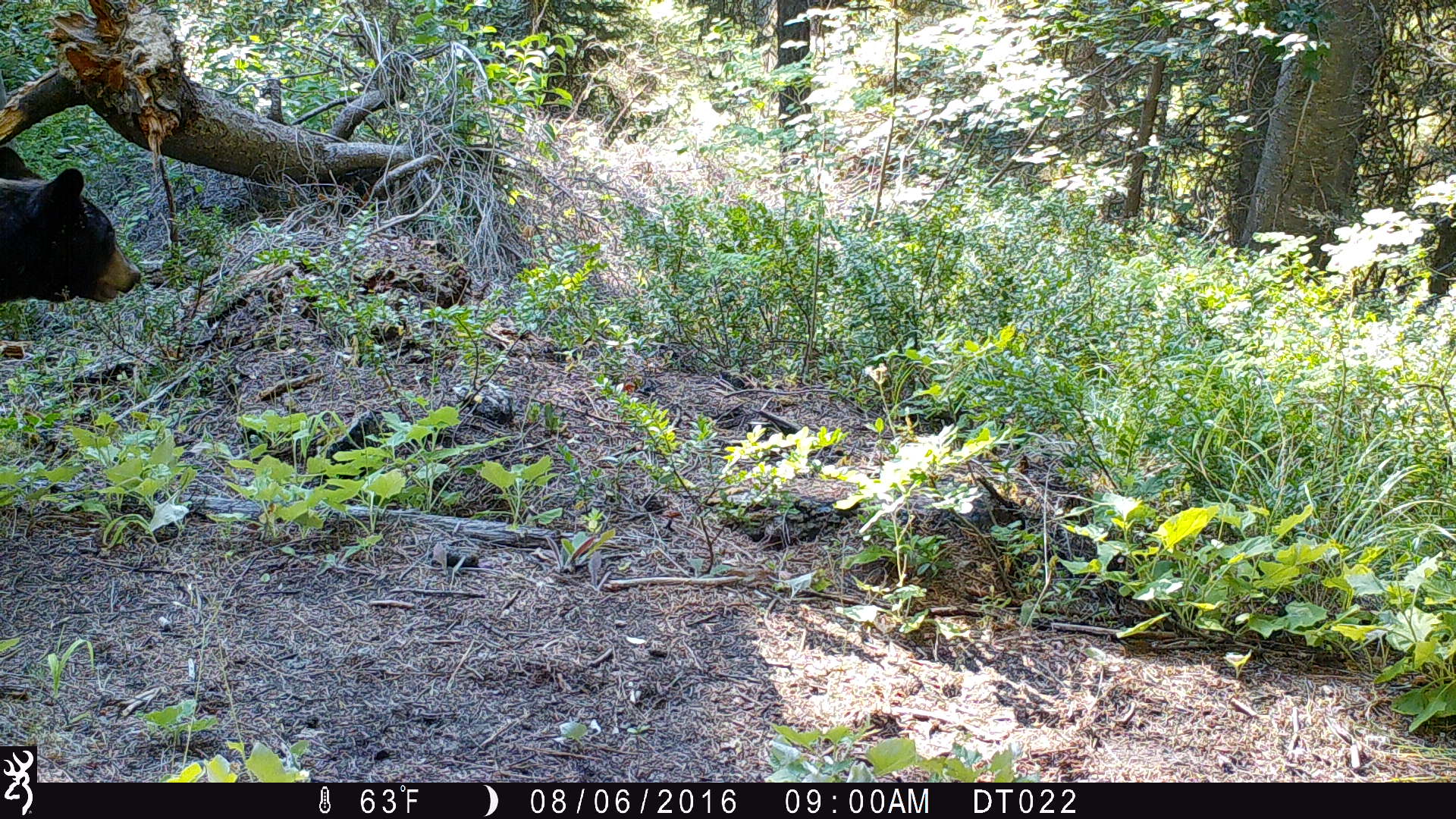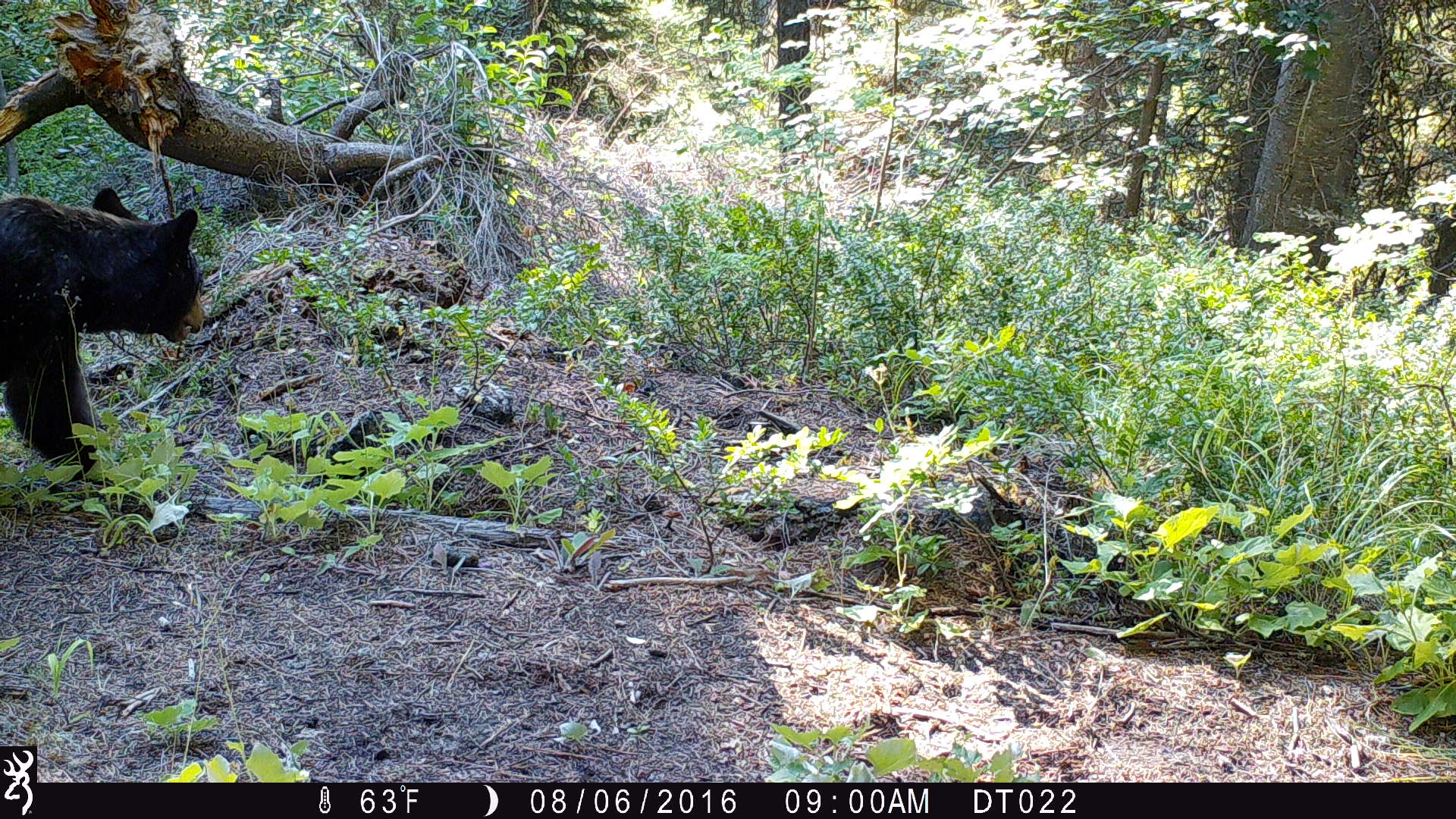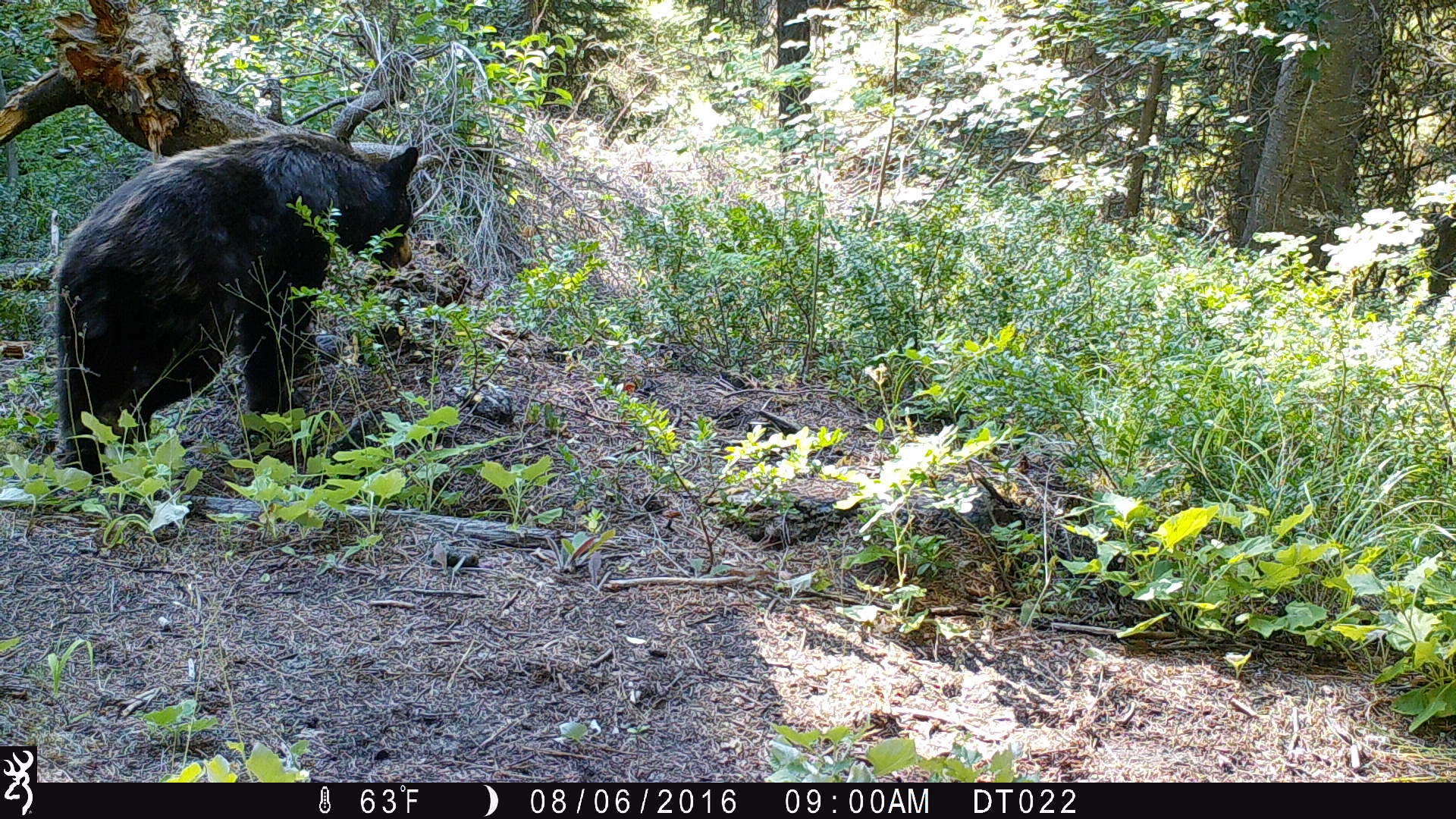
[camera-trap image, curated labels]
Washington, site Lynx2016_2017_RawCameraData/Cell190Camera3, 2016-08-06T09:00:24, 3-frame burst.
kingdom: Animalia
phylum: Chordata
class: Mammalia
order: Carnivora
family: Ursidae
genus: Ursus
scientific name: Ursus americanus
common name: american black bear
Ursus americanus (american black bear). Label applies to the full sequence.